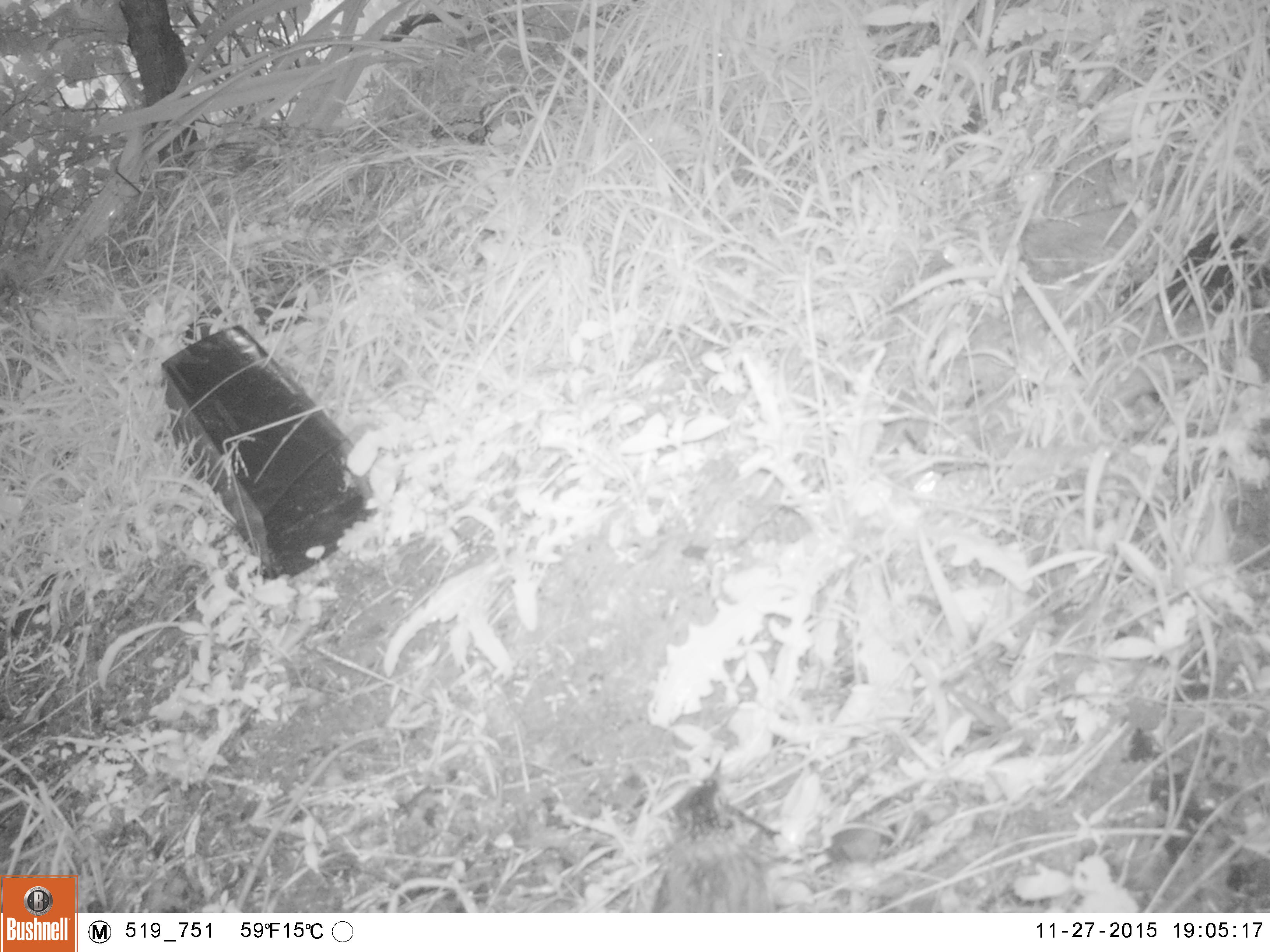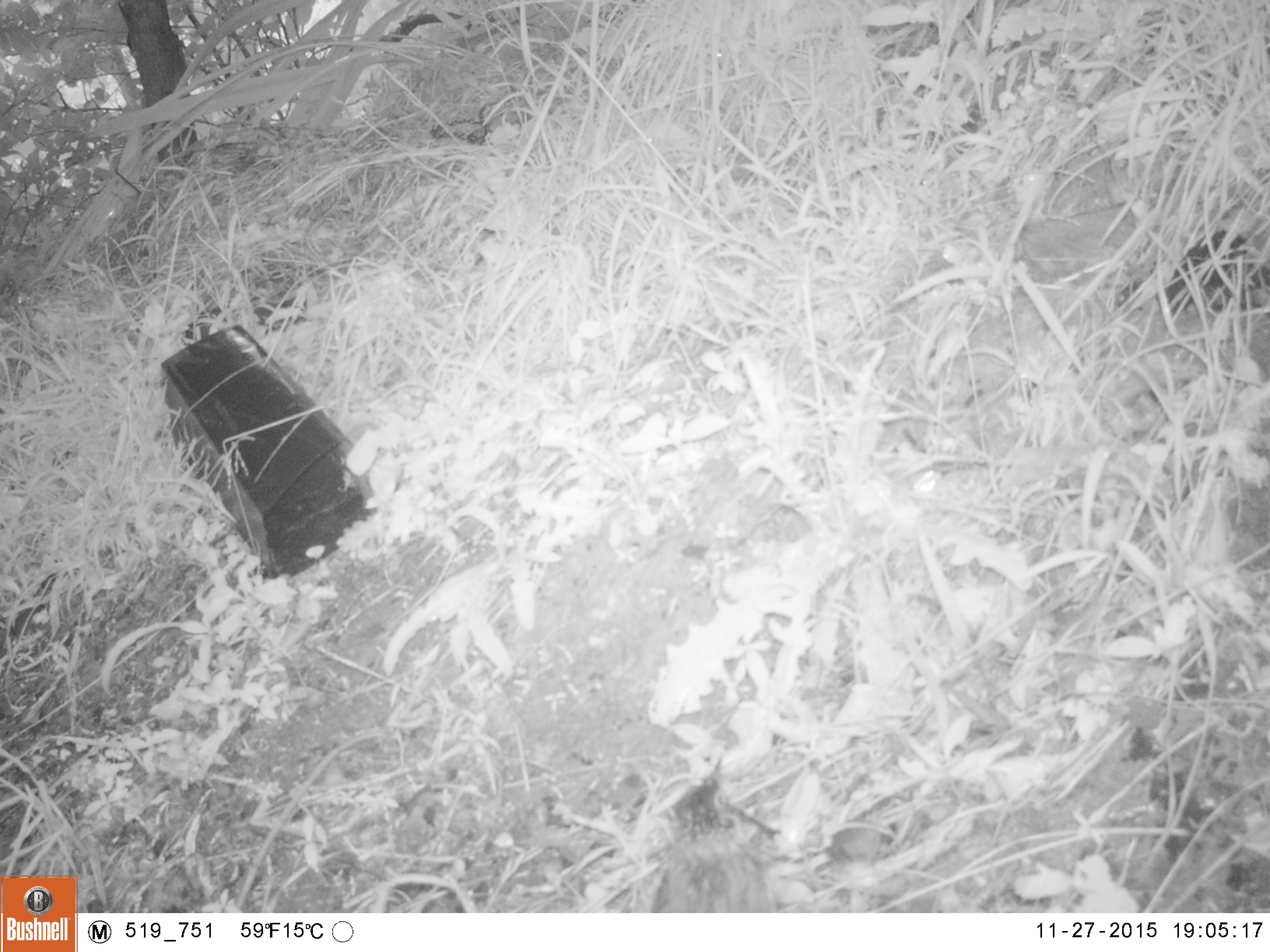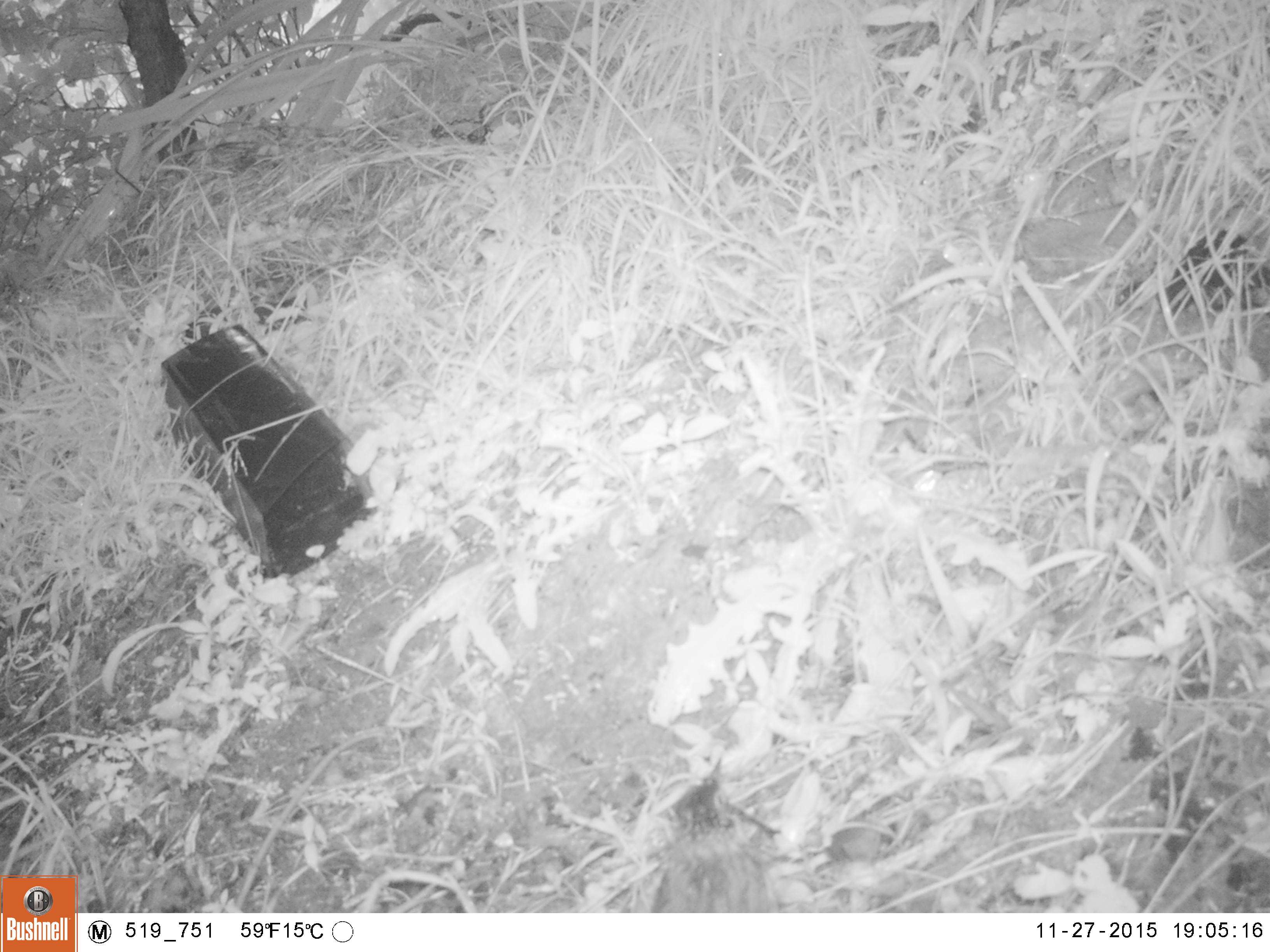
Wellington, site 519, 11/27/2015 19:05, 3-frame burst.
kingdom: Animalia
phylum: Chordata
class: Aves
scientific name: Aves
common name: bird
Bird (Aves).